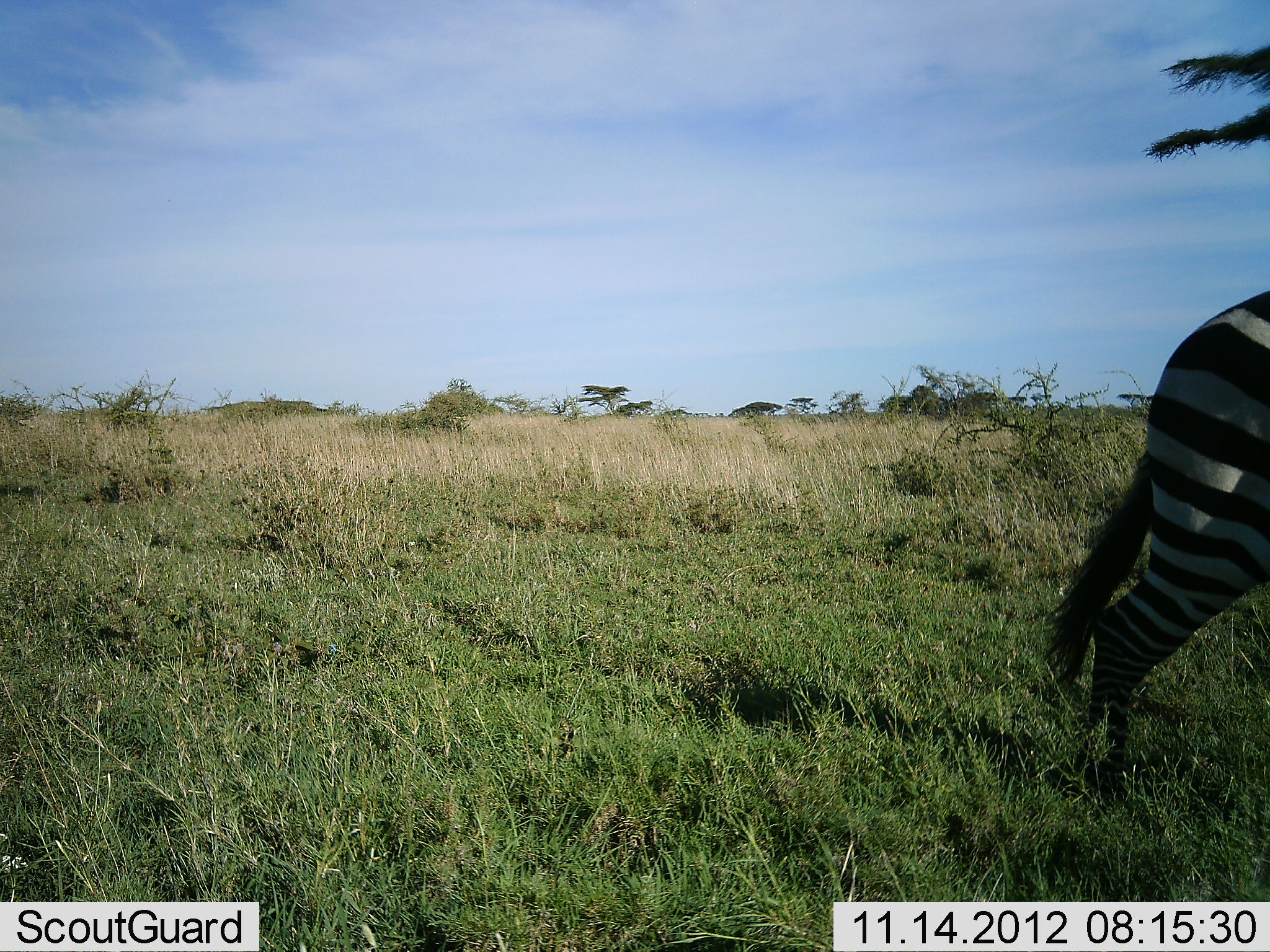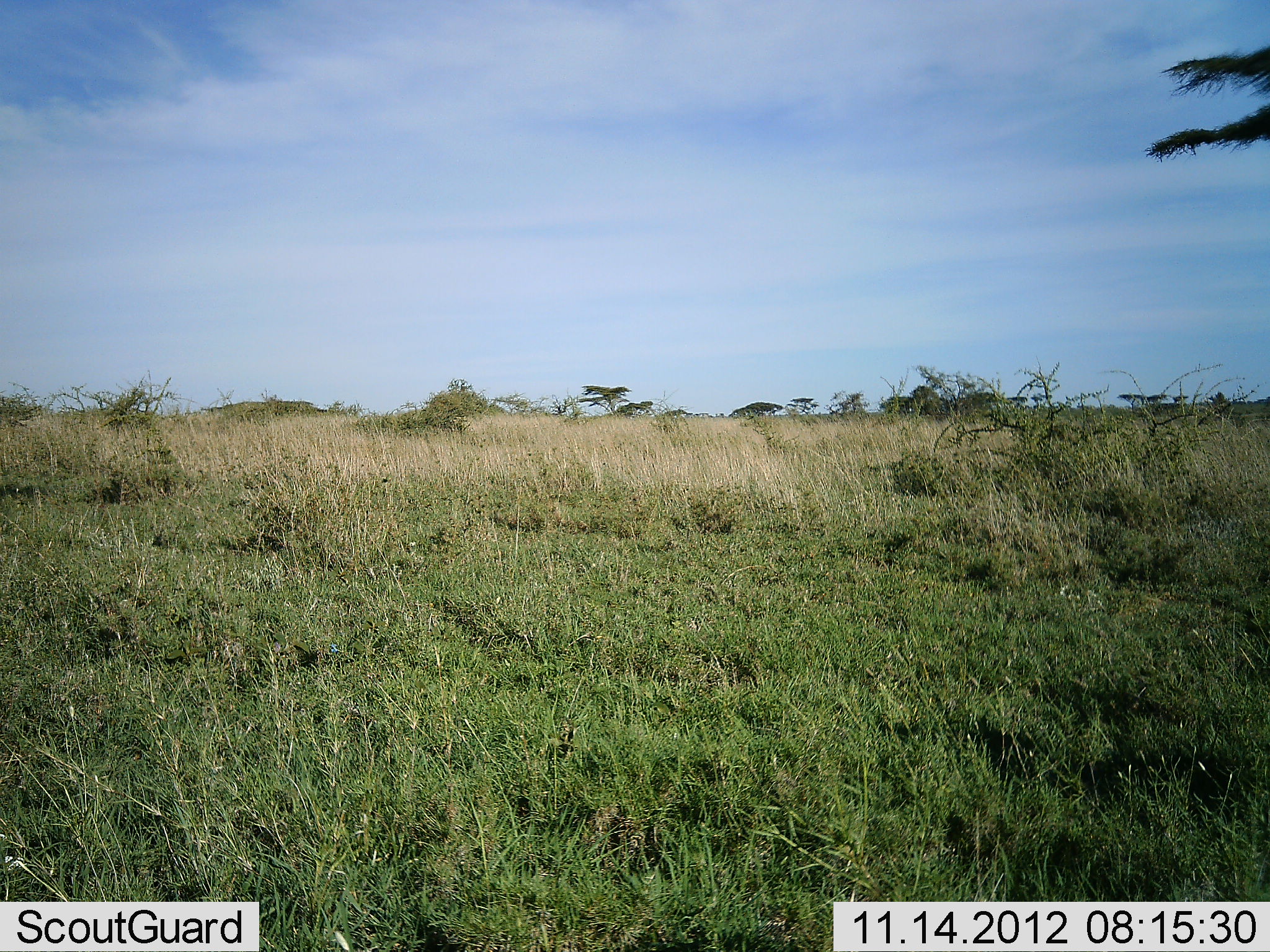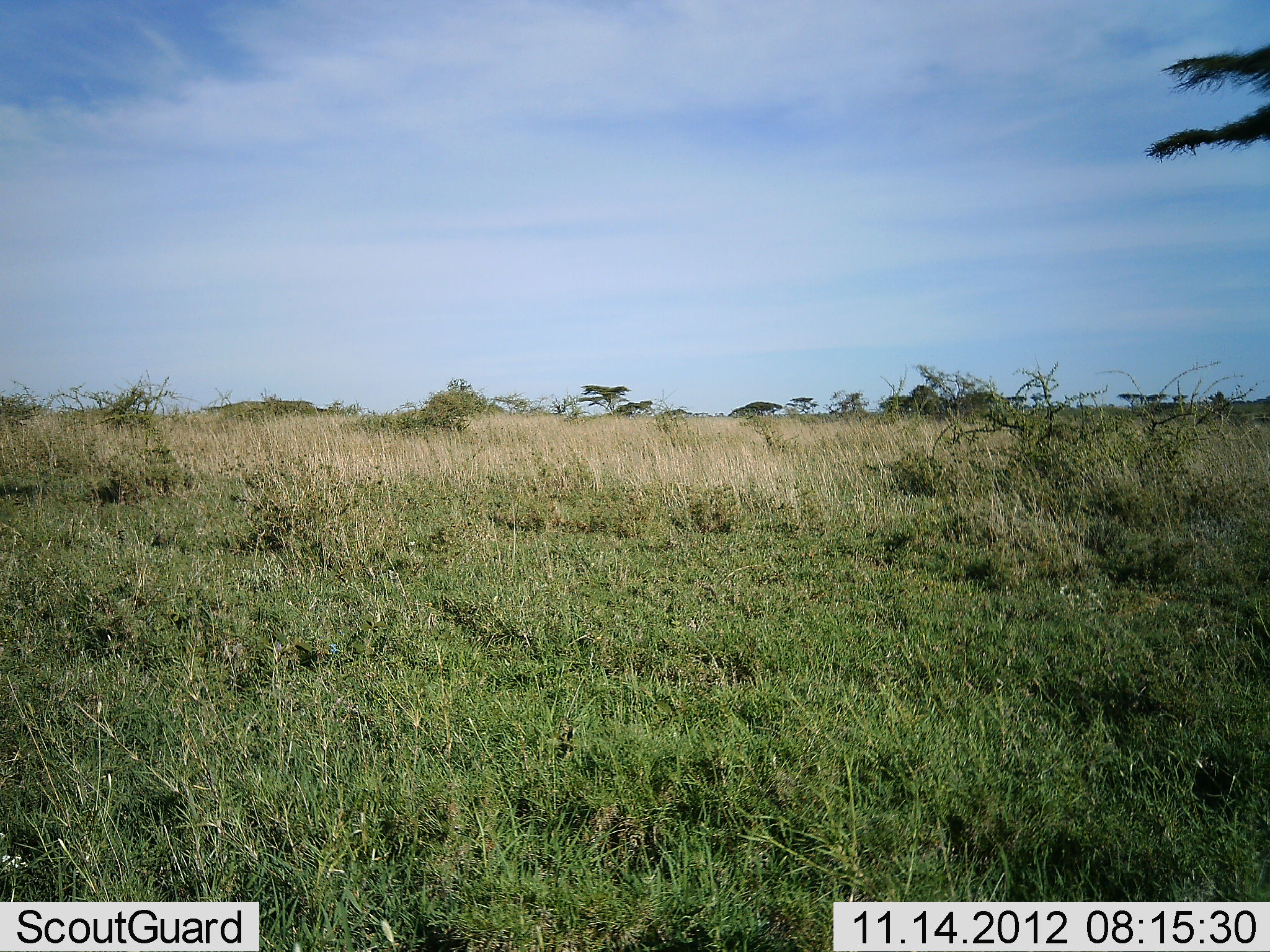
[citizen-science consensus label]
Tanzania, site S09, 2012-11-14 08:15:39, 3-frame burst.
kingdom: Animalia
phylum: Chordata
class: Mammalia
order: Perissodactyla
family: Equidae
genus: Equus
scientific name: Equus quagga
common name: plains zebra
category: zebra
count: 1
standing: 5%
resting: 0%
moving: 100%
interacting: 0%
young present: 0%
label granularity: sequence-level